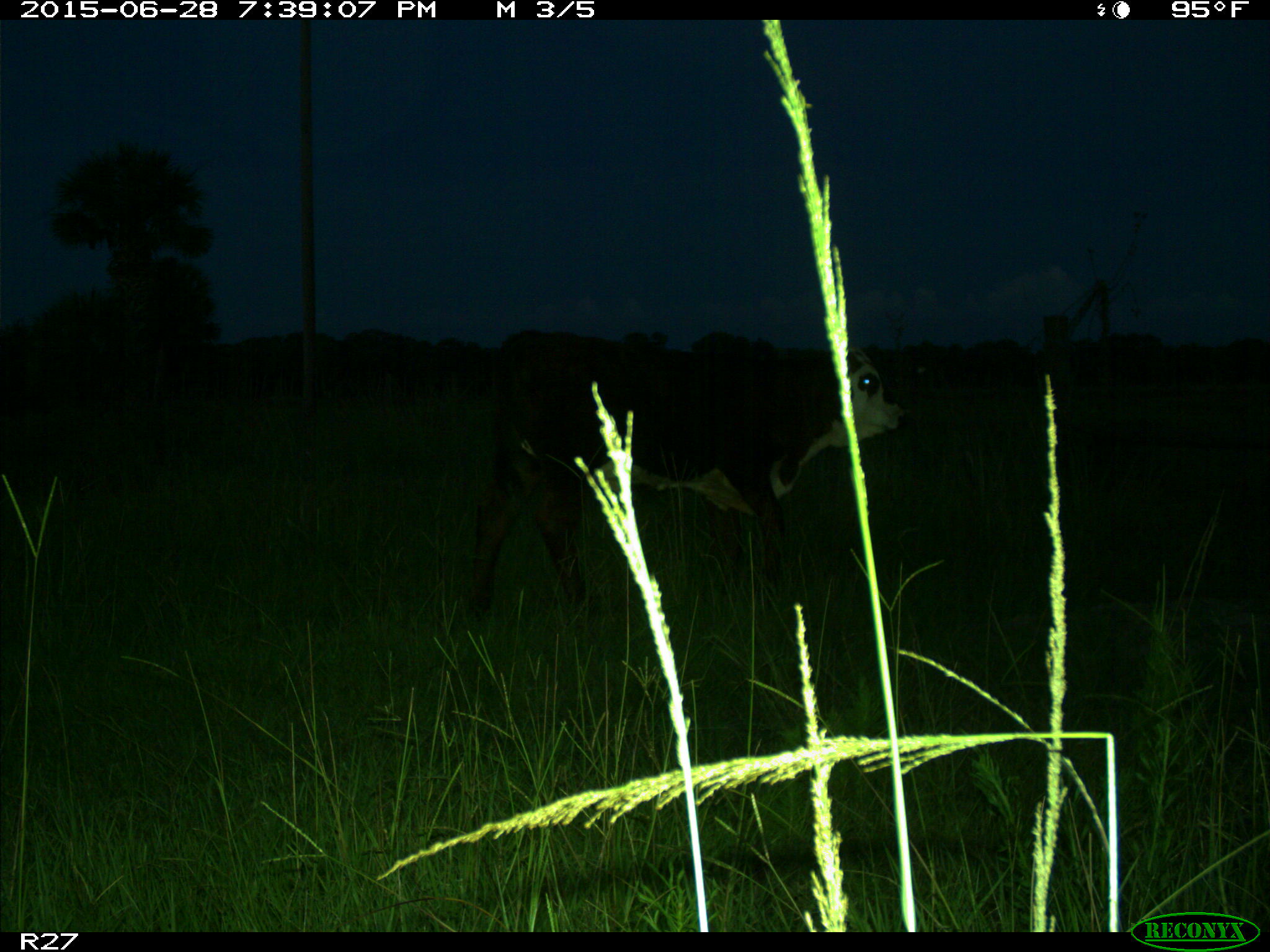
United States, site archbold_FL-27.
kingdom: Animalia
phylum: Chordata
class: Mammalia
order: Artiodactyla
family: Bovidae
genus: Bos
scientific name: Bos taurus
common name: domestic cow